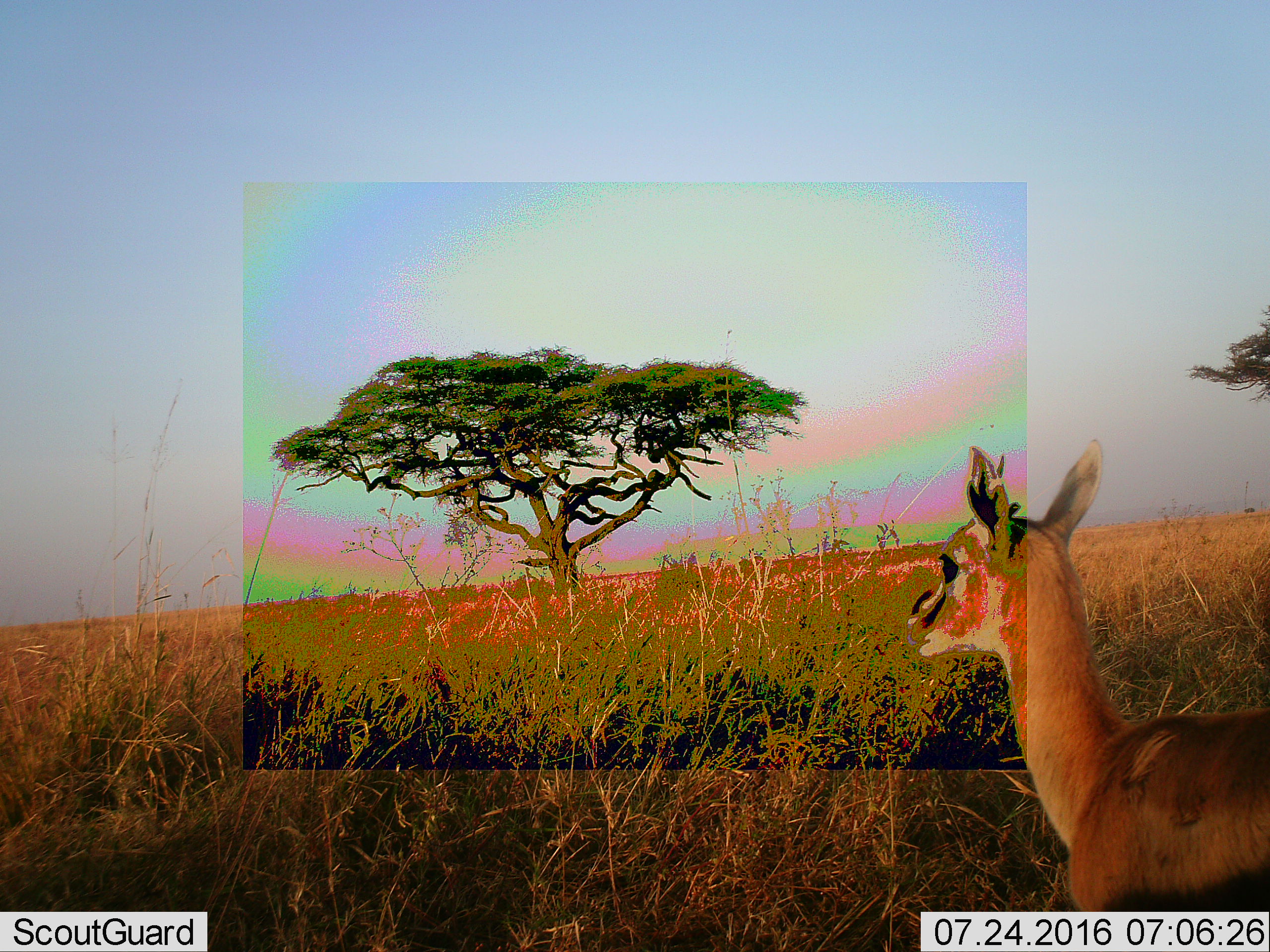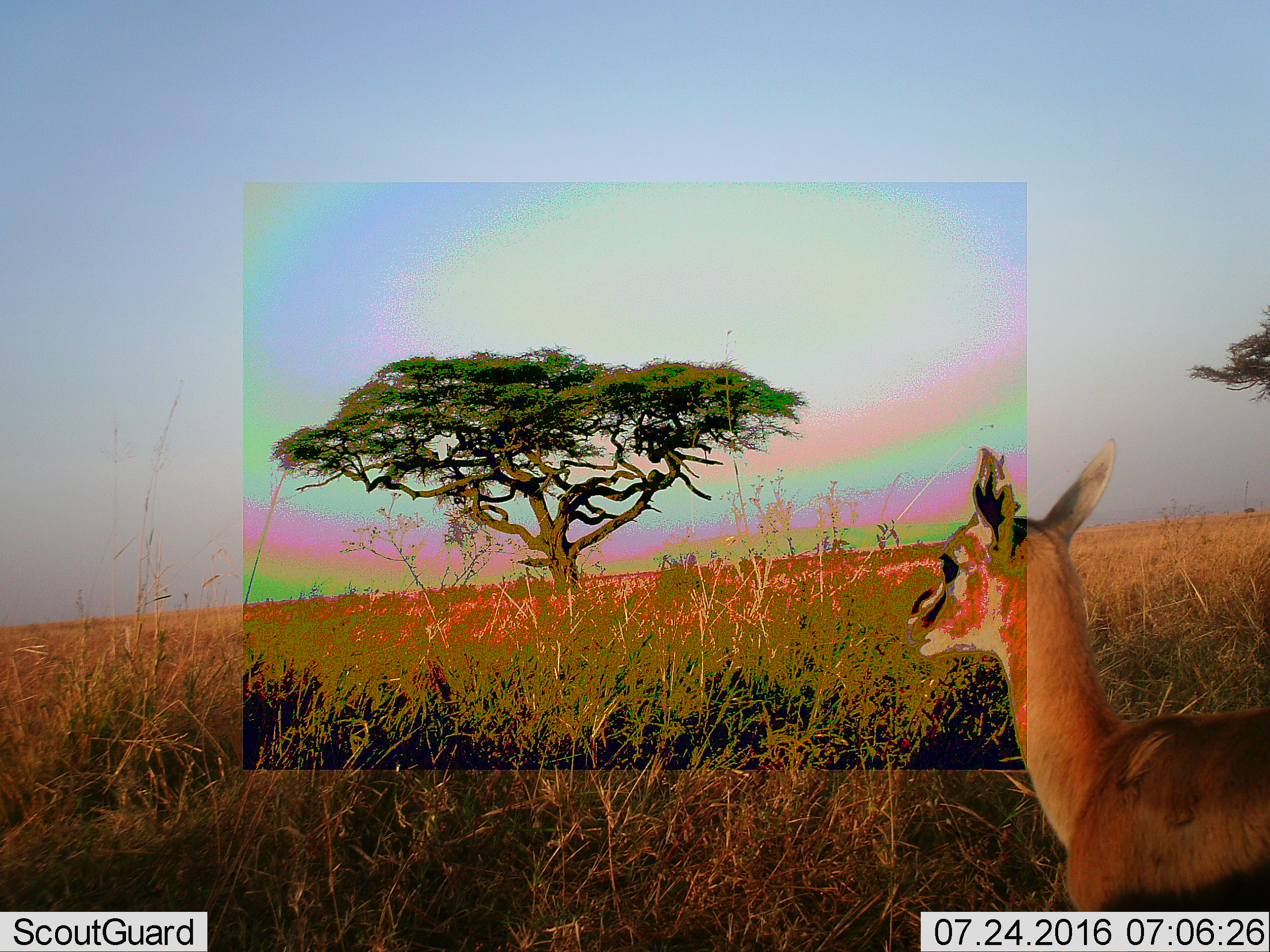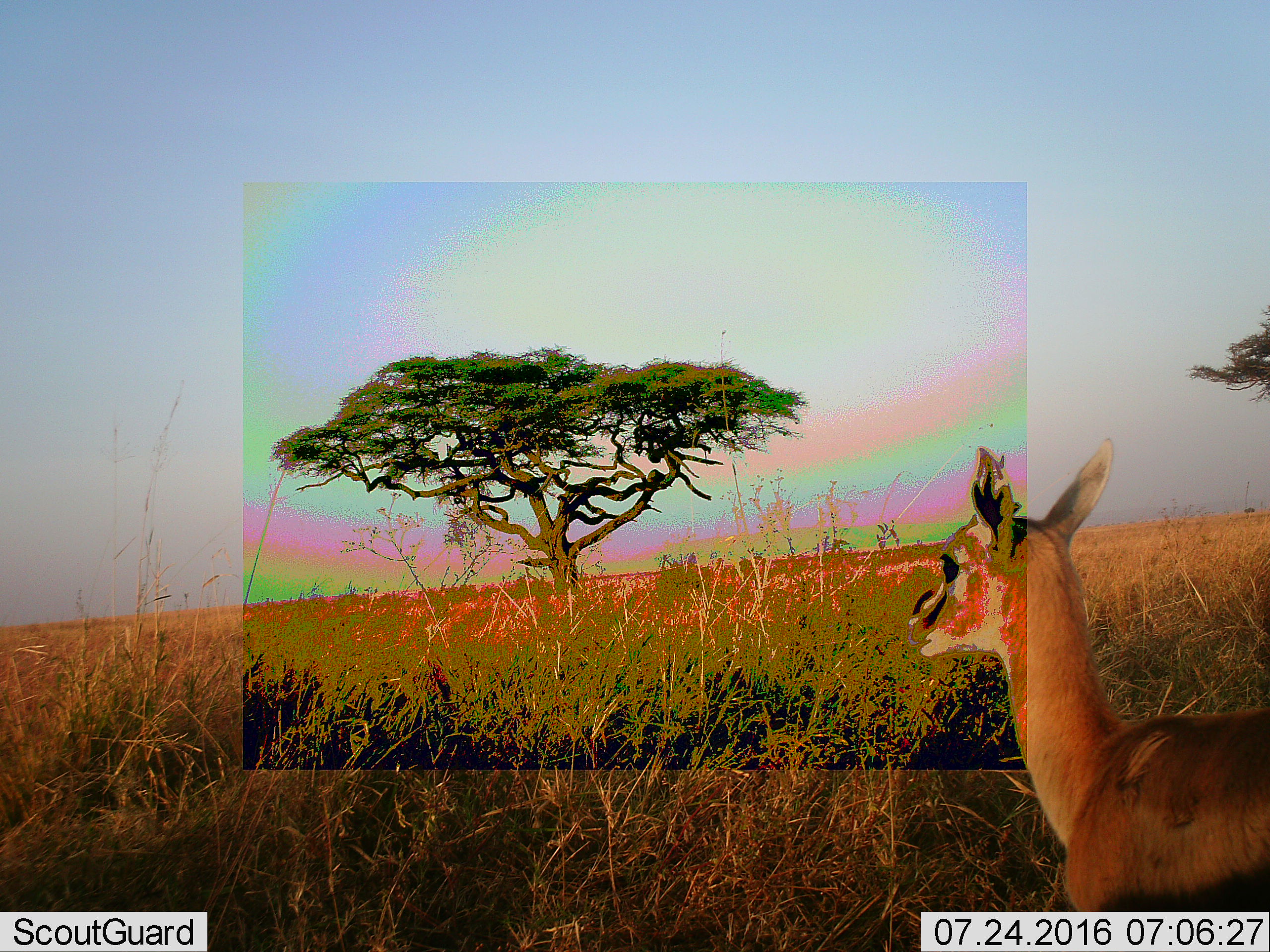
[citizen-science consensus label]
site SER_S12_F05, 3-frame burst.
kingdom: Animalia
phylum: Chordata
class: Mammalia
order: Artiodactyla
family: Bovidae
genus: Eudorcas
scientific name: Eudorcas thomsonii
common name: thomson's gazelle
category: gazellethomsons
Gazellethomsons (thomson's gazelle) (Eudorcas thomsonii), count 1. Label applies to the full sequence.